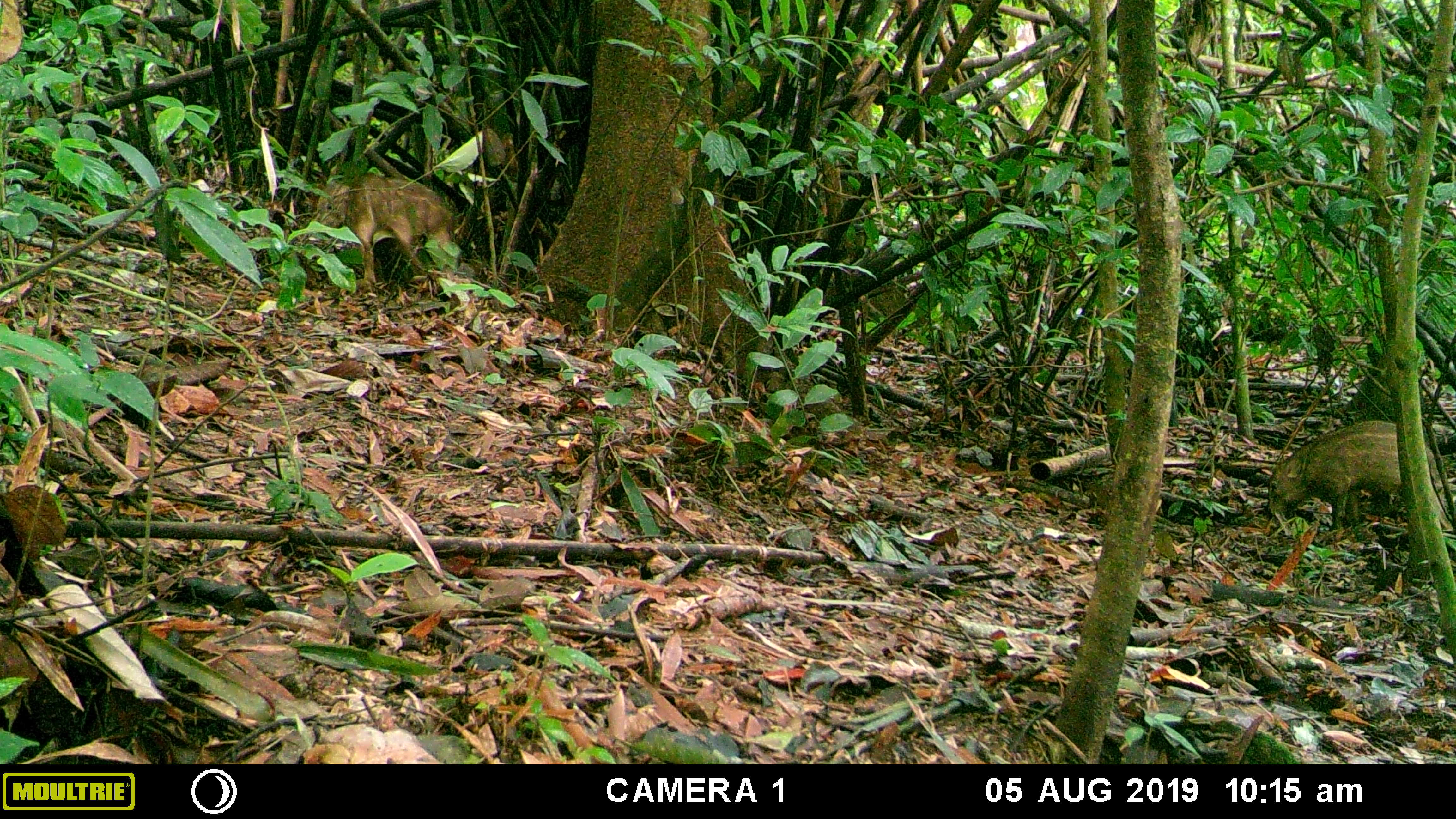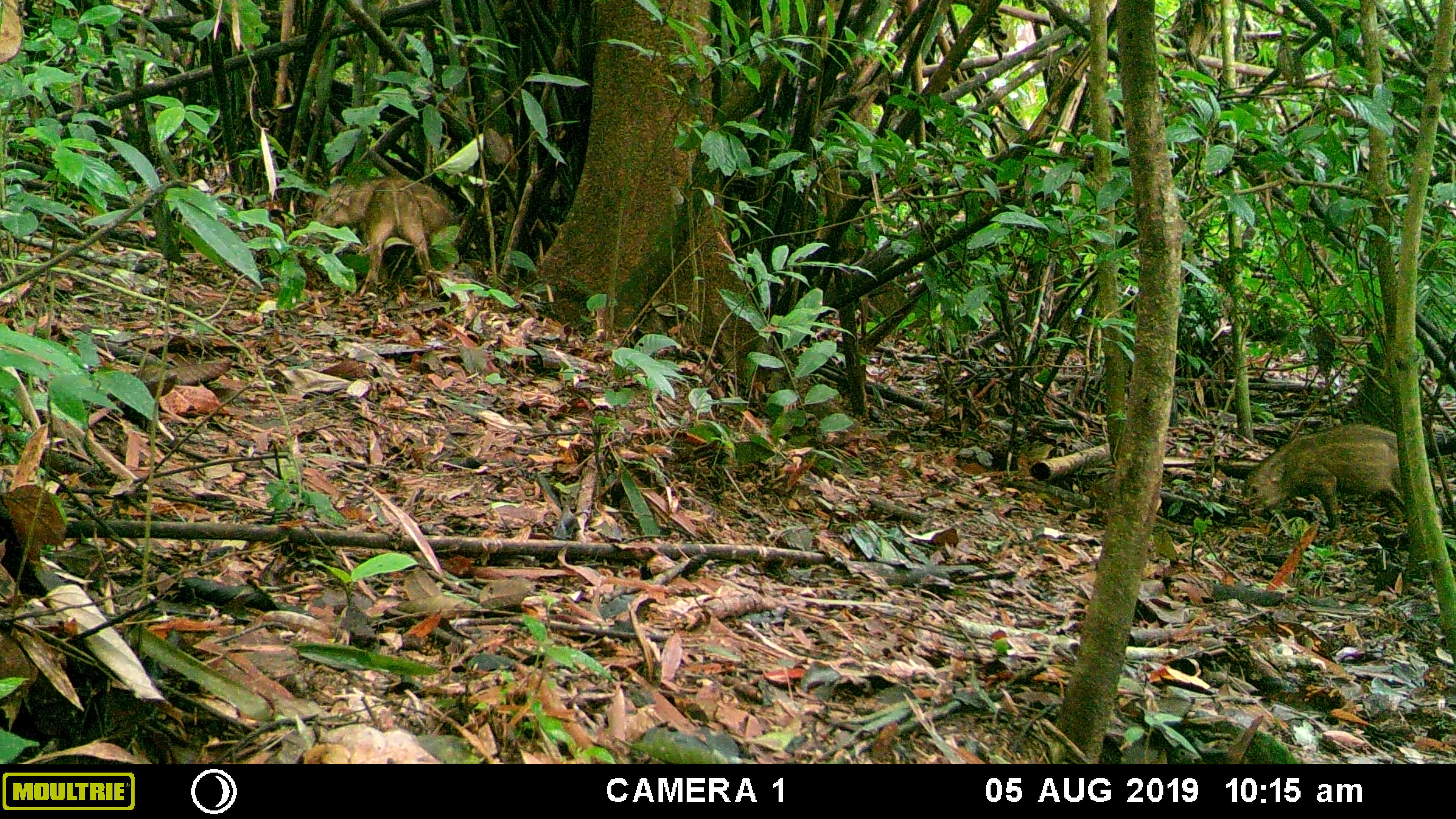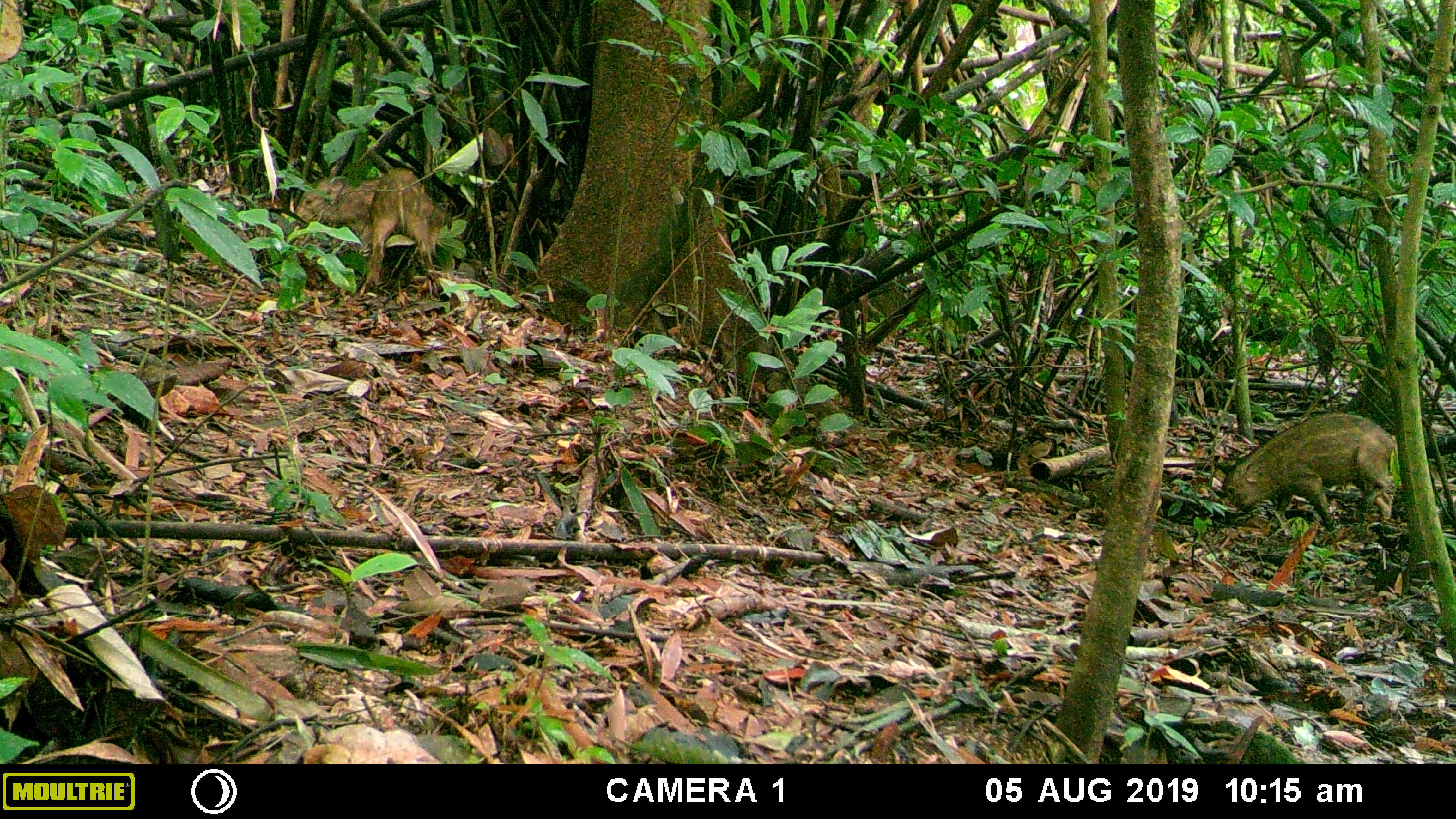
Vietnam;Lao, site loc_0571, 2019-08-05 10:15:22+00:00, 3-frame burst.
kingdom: Animalia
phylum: Chordata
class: Mammalia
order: Artiodactyla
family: Suidae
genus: Sus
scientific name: Sus scrofa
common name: eurasian wild pig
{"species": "eurasian wild pig (Sus scrofa)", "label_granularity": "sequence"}